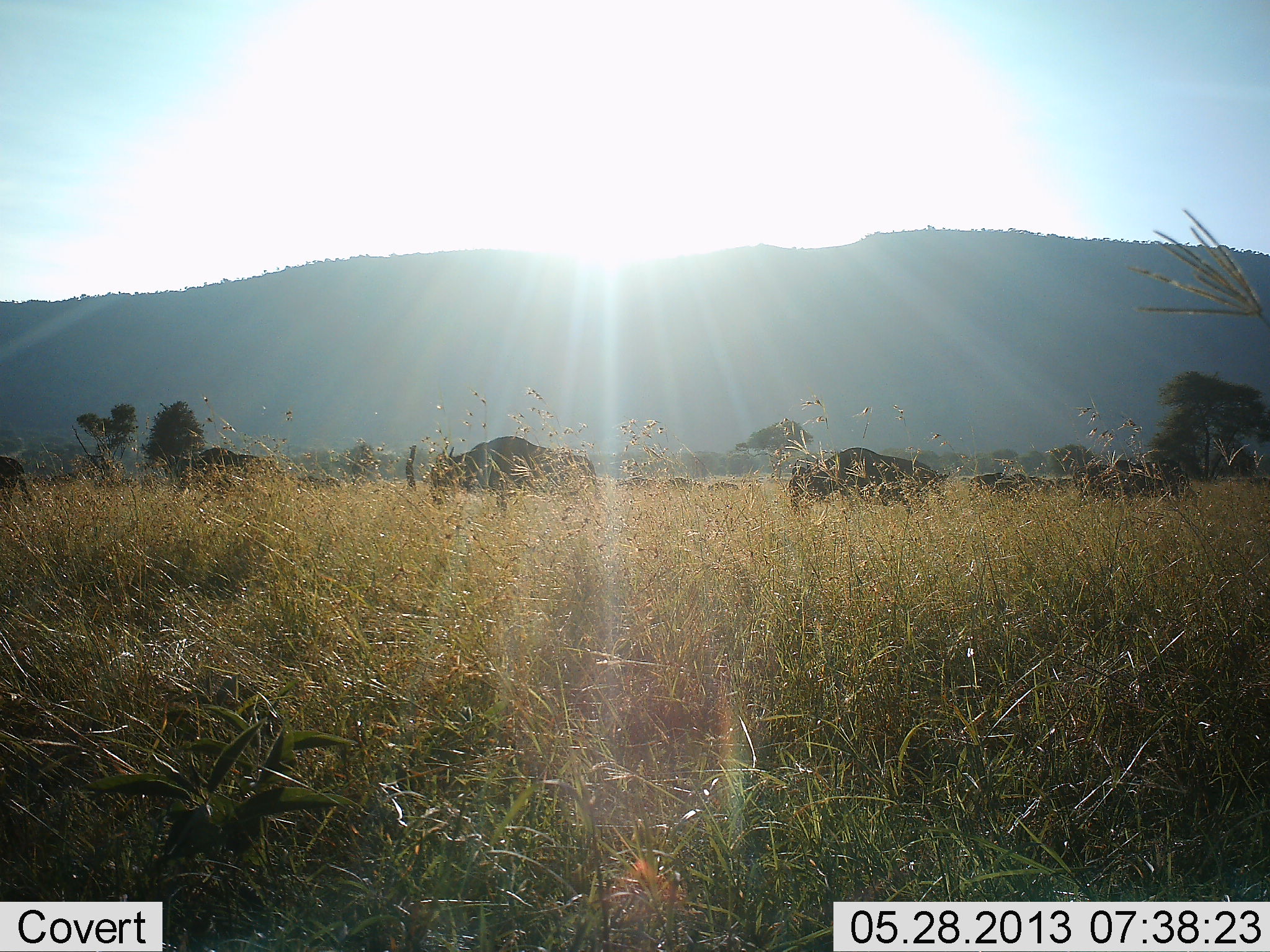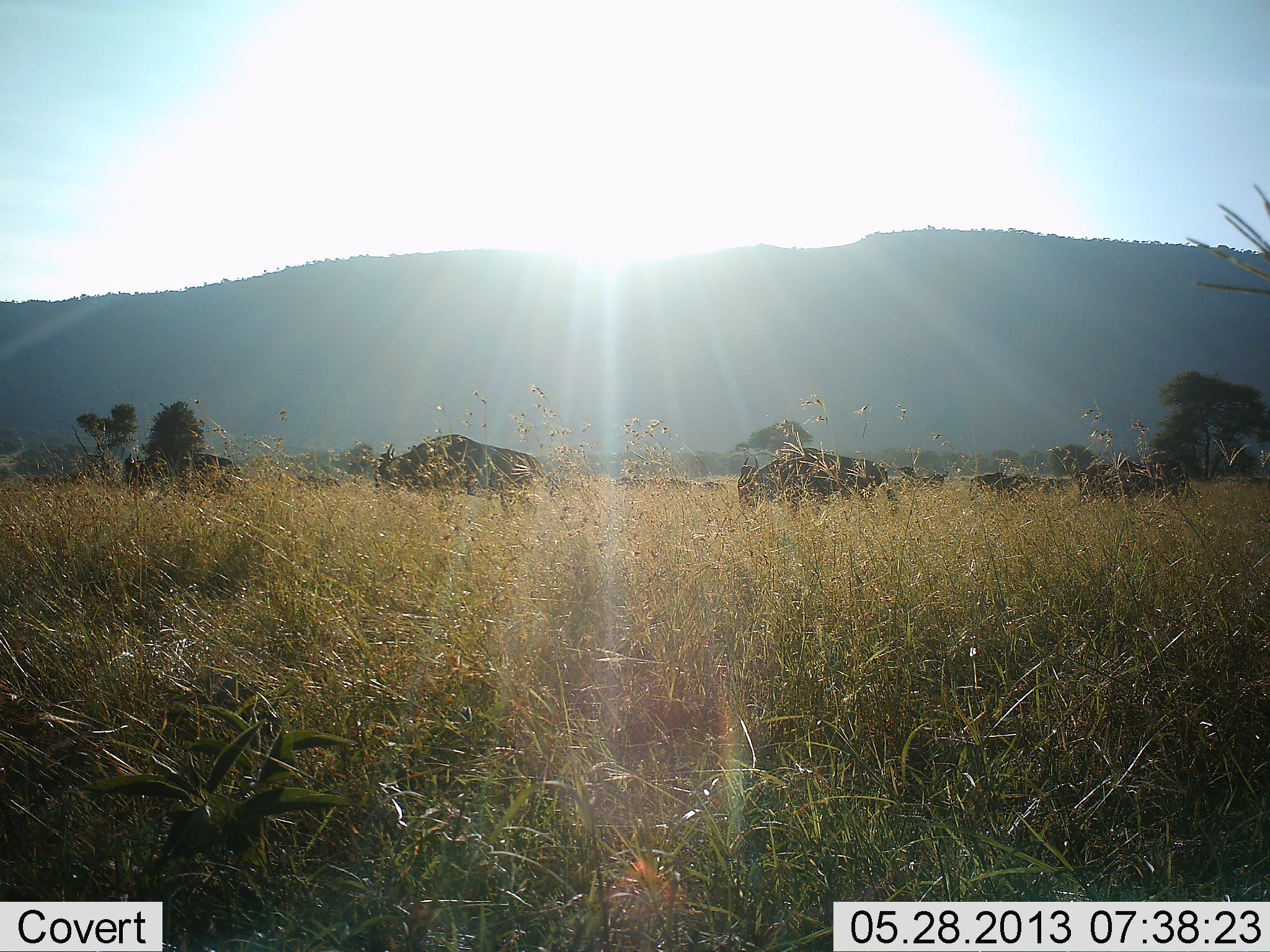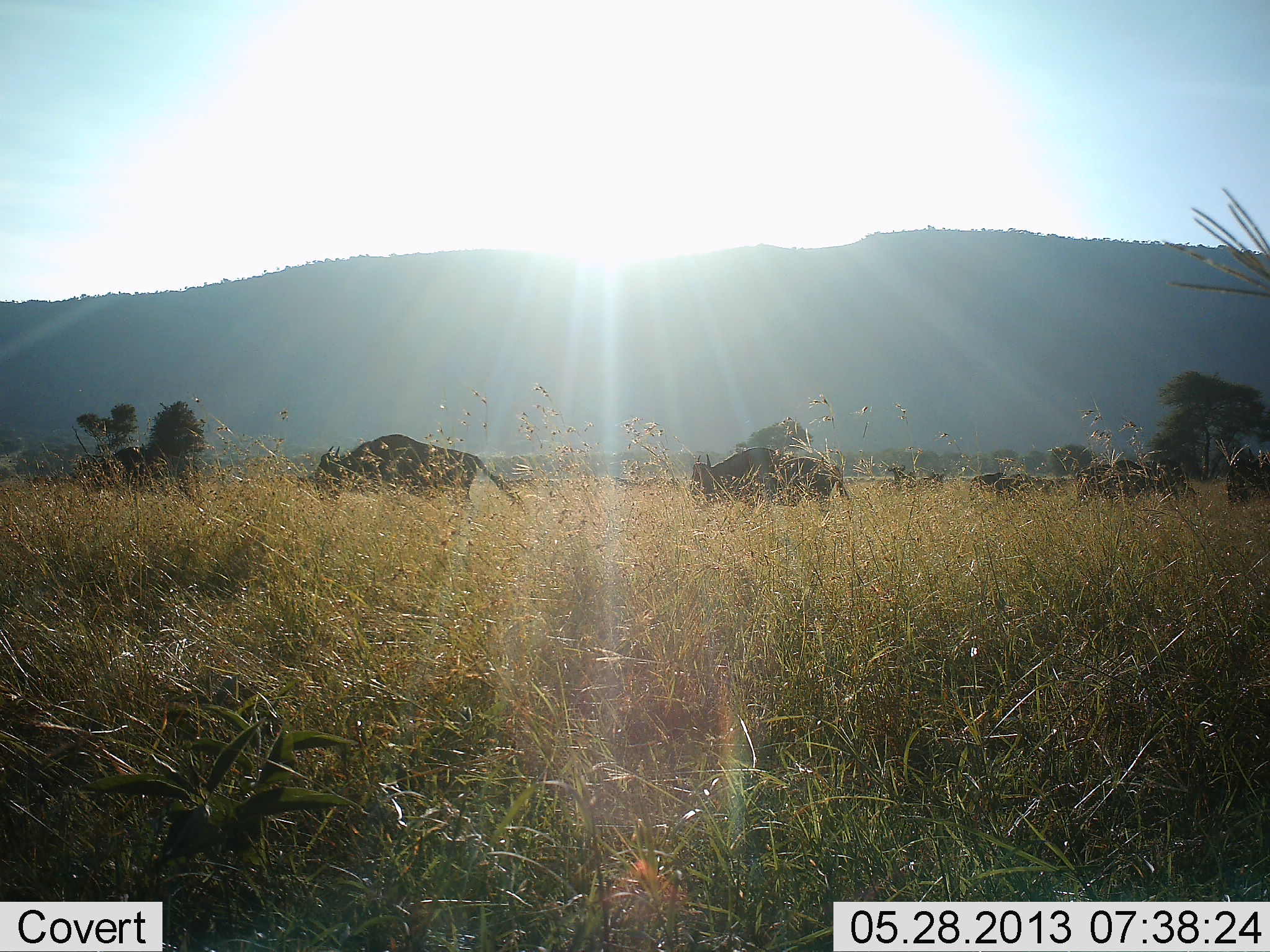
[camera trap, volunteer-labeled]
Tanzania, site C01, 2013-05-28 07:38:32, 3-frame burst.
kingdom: Animalia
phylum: Chordata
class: Mammalia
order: Artiodactyla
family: Bovidae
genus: Connochaetes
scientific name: Connochaetes taurinus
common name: blue wildebeest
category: wildebeest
Wildebeest (blue wildebeest) (Connochaetes taurinus), count 11-50. Behavior (volunteer vote fractions): standing 12%, resting 0%, moving 96%, interacting 0%. Young present (vote fraction): 0%. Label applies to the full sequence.